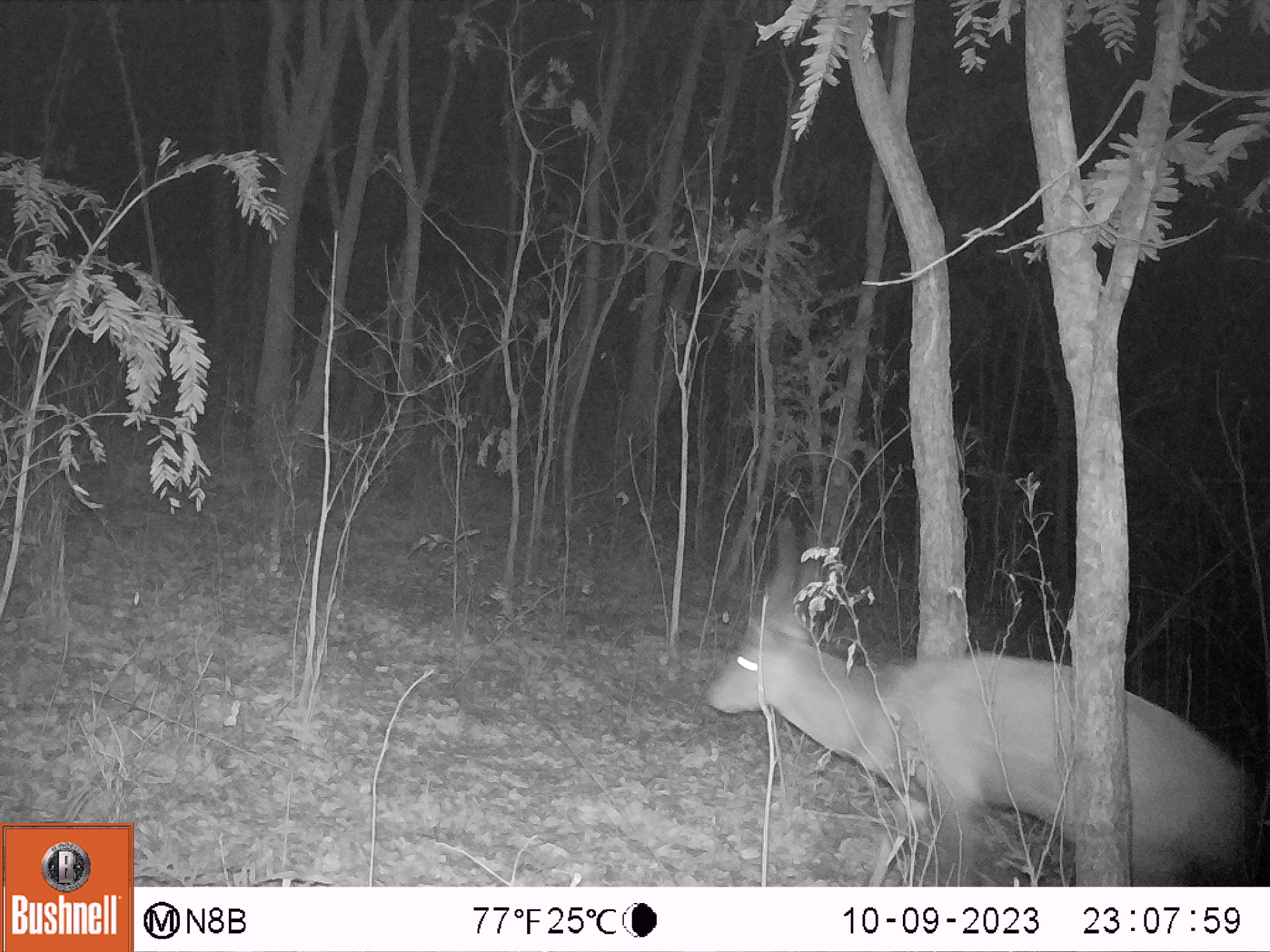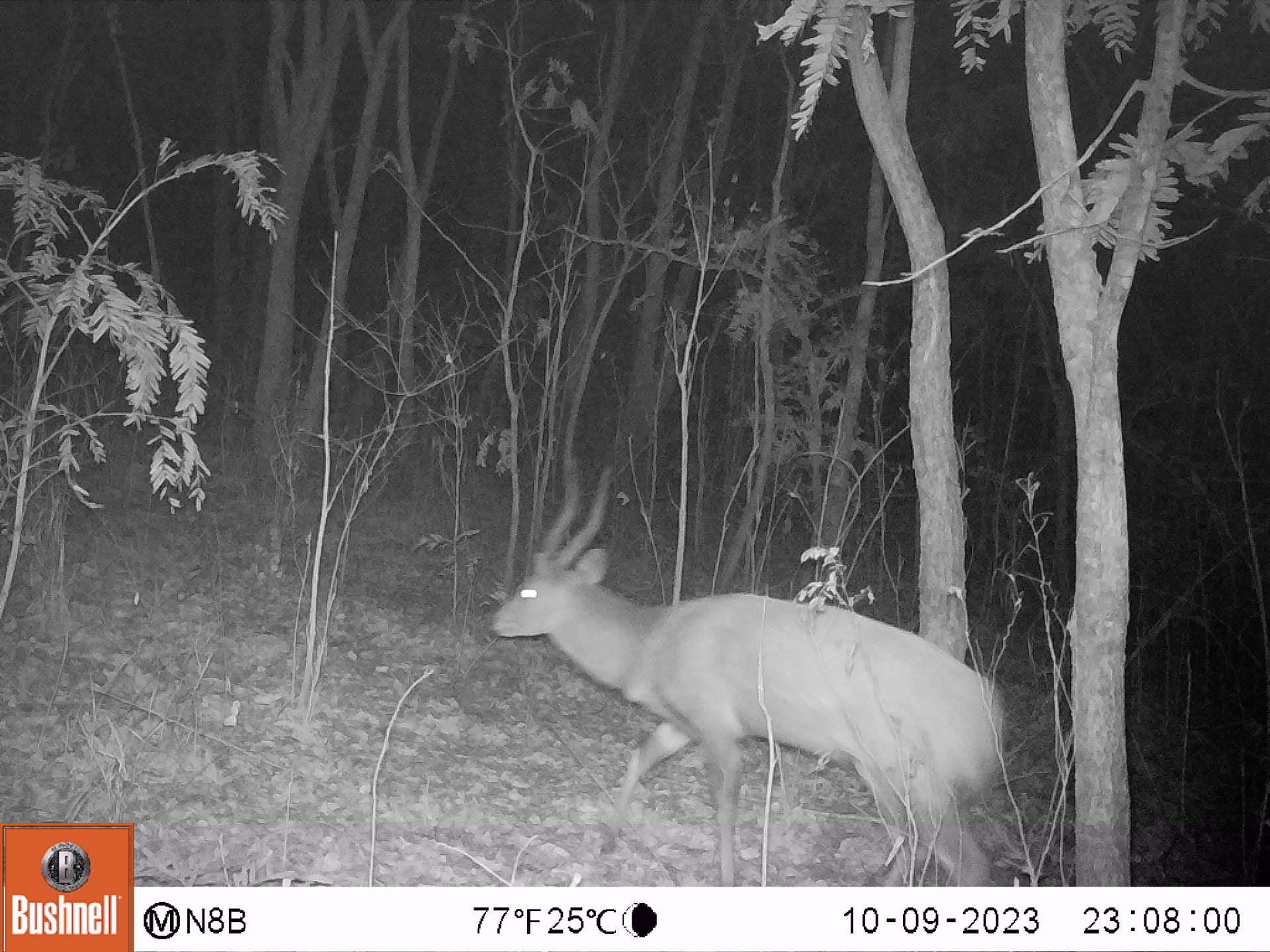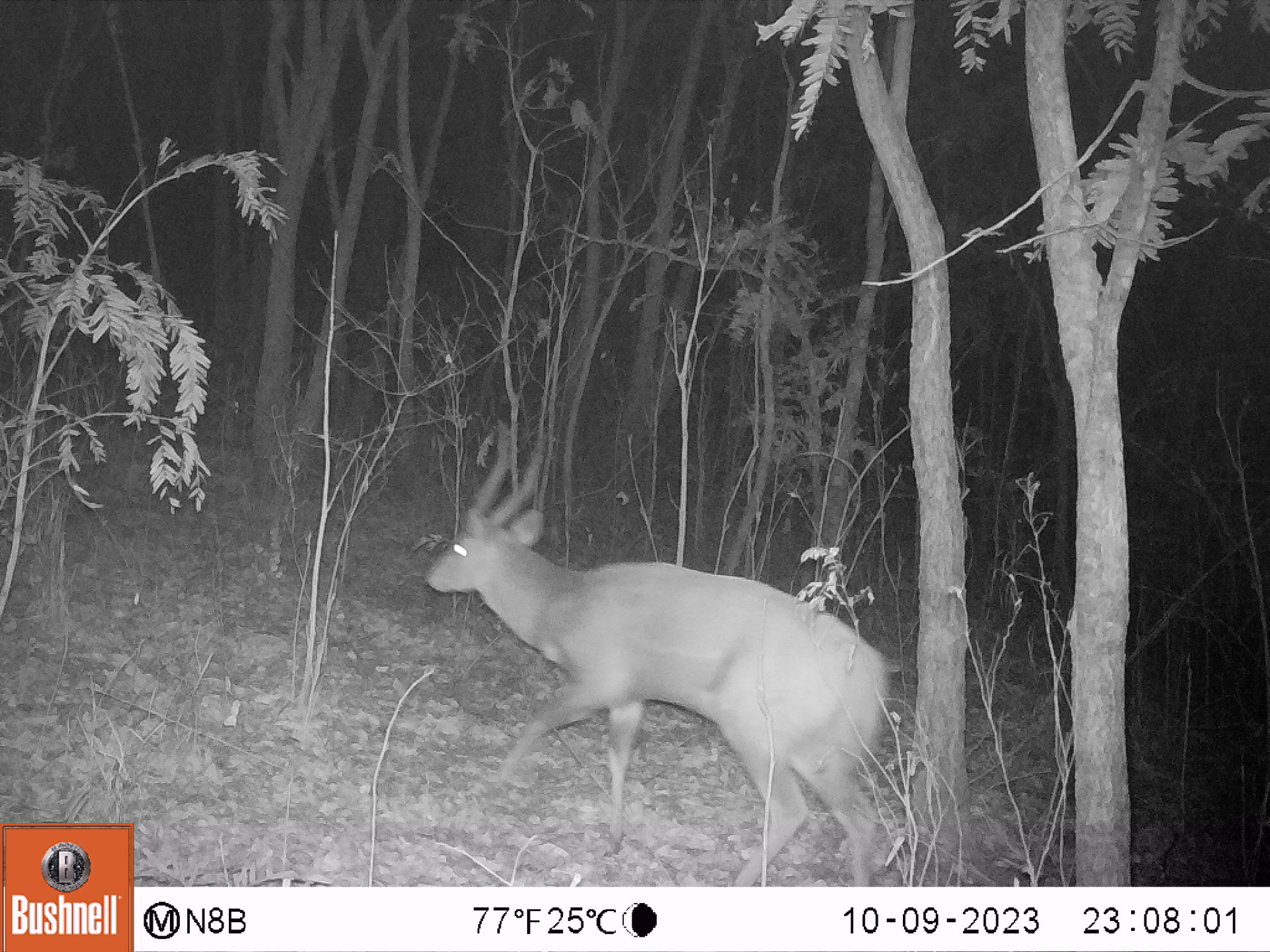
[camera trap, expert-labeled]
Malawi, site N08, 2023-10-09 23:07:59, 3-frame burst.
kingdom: Animalia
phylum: Chordata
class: Mammalia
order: Artiodactyla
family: Bovidae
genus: Tragelaphus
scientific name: Tragelaphus sylvaticus sylvaticus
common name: cape bushbuck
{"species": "cape bushbuck (Tragelaphus sylvaticus sylvaticus)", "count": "1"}